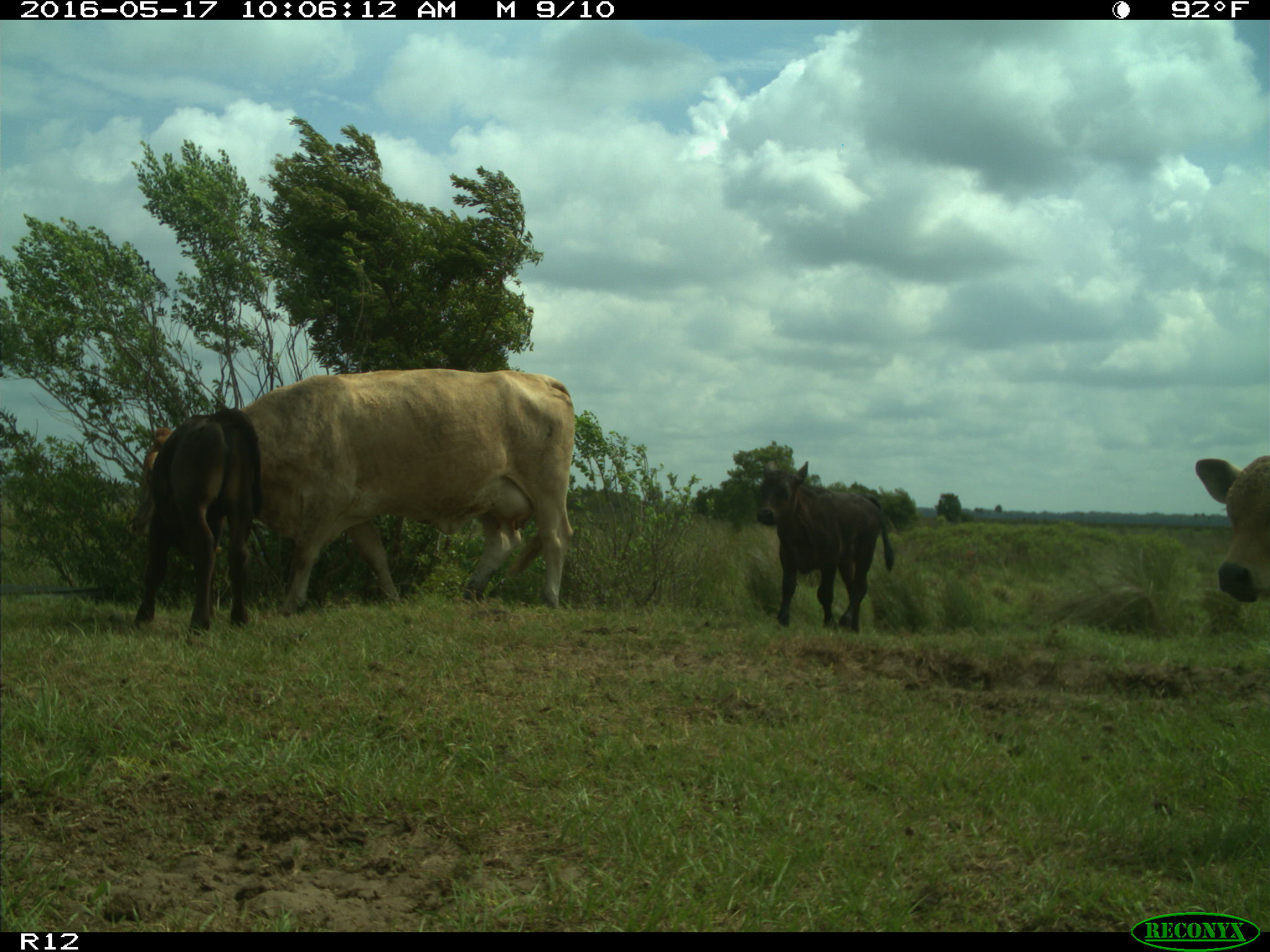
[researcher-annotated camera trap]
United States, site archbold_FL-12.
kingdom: Animalia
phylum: Chordata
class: Mammalia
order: Artiodactyla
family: Bovidae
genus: Bos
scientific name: Bos taurus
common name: domestic cow